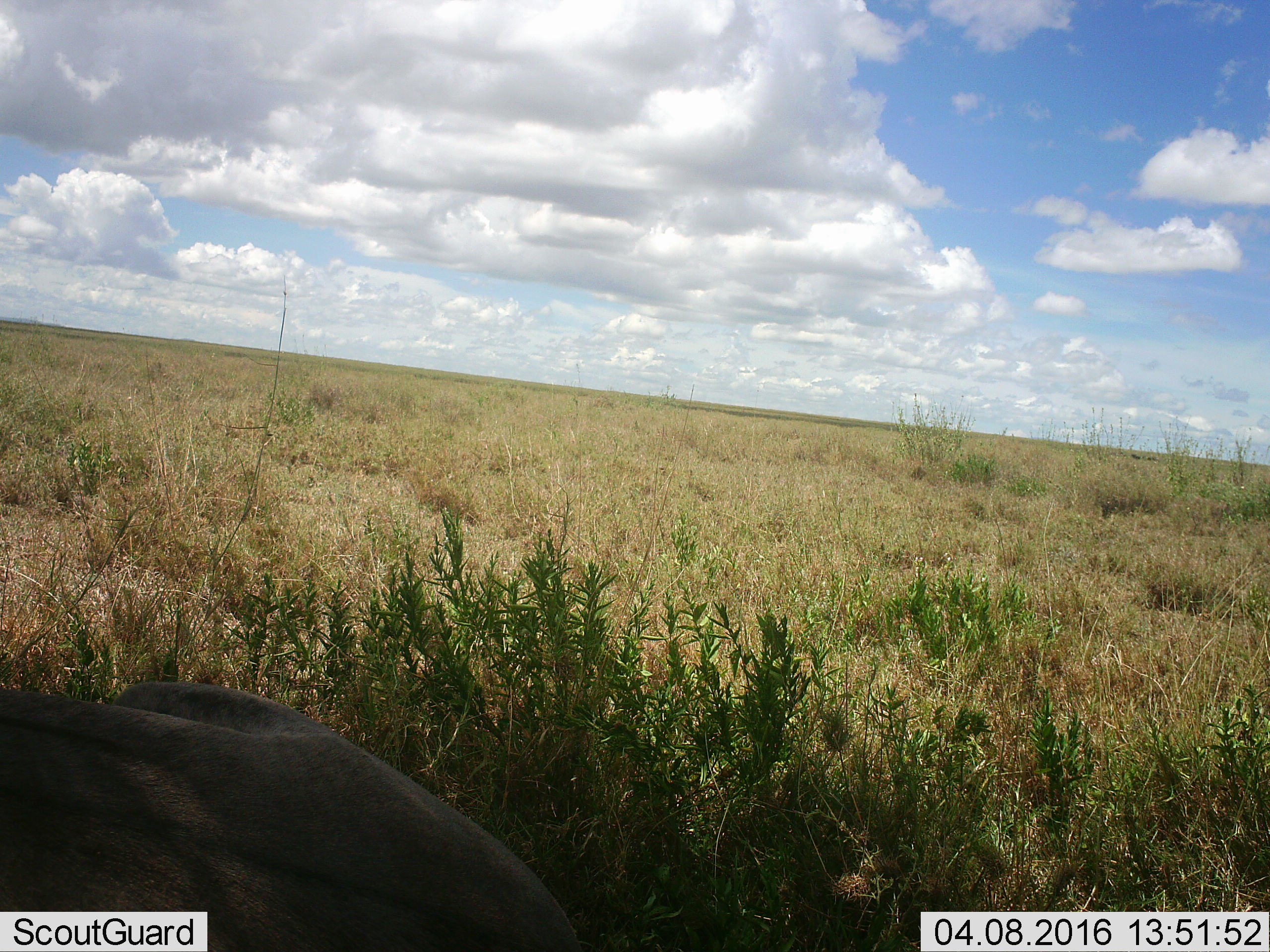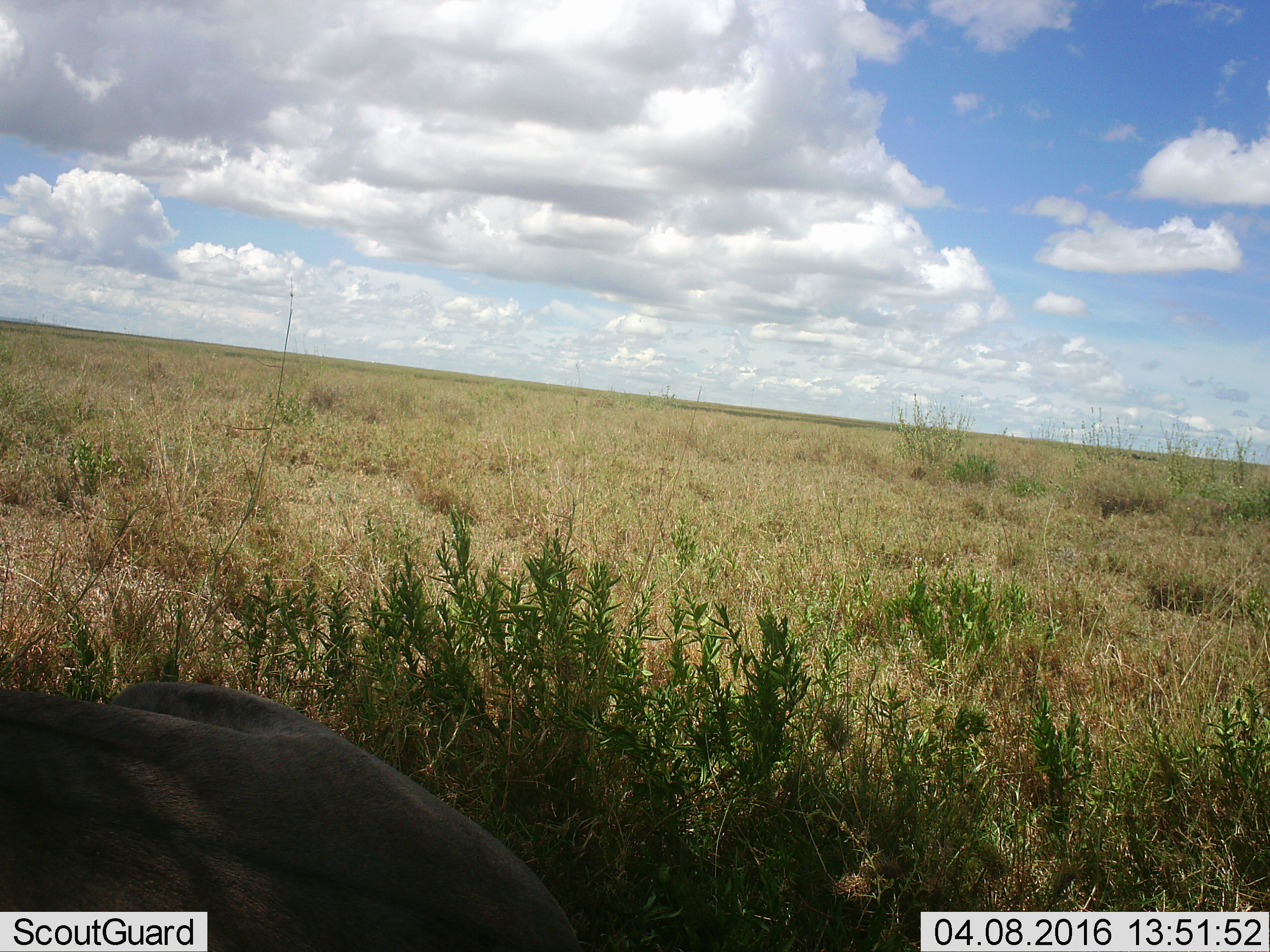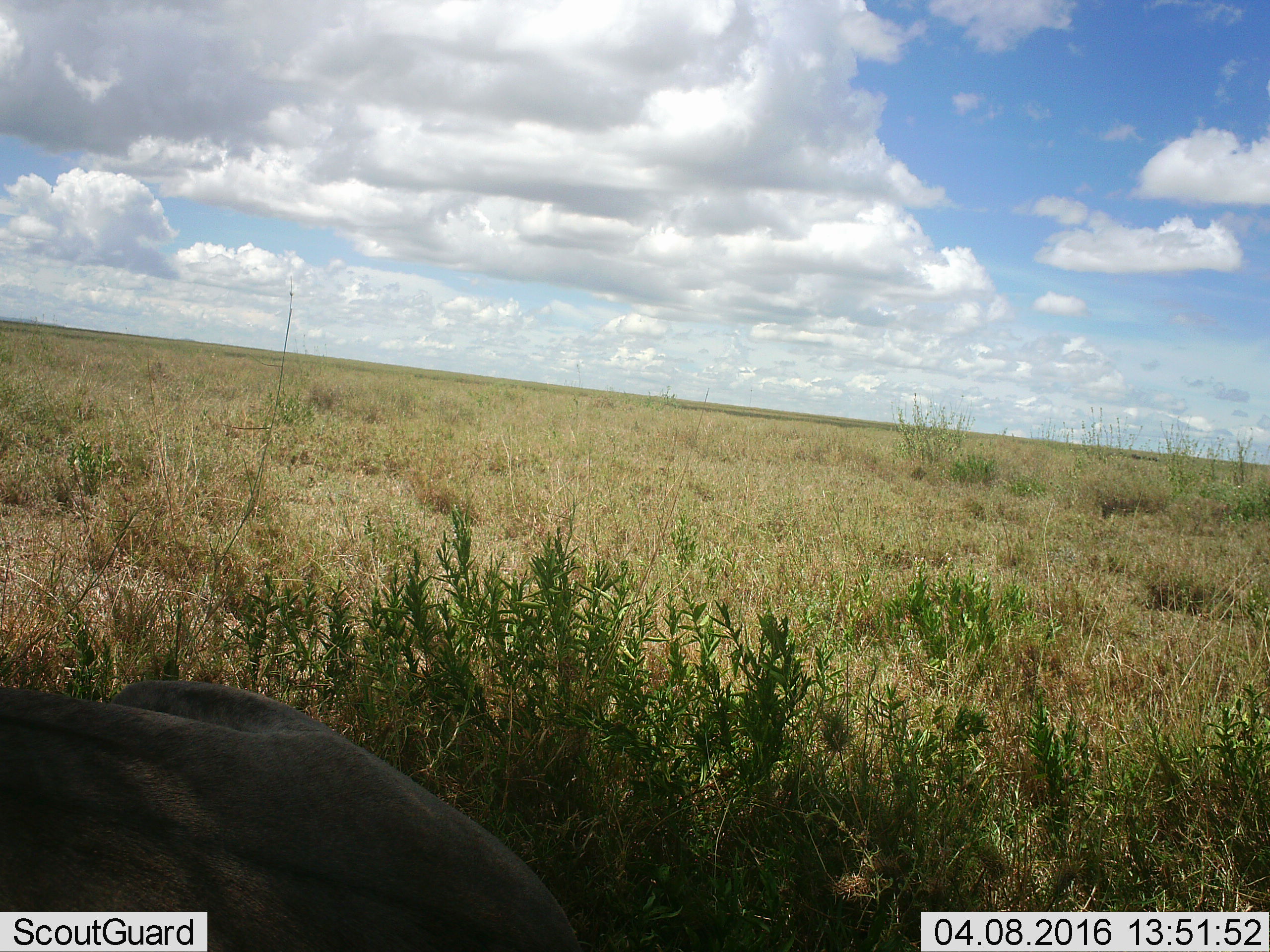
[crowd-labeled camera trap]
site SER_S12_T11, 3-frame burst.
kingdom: Animalia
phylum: Chordata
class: Mammalia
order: Carnivora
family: Felidae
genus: Panthera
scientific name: Panthera leo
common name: lion female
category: lionfemale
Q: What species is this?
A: Lionfemale (lion female) (Panthera leo).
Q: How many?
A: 1.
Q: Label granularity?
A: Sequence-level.